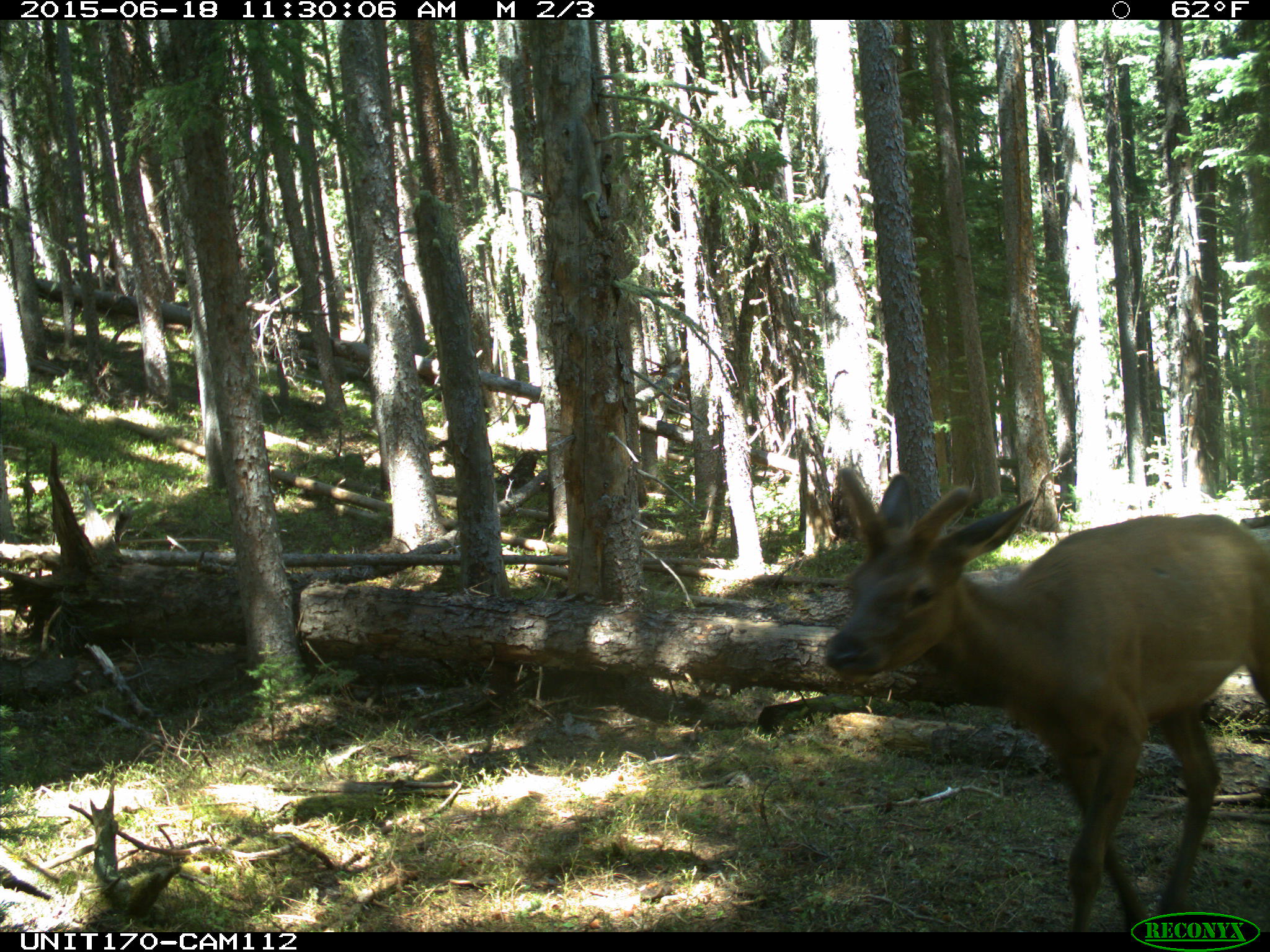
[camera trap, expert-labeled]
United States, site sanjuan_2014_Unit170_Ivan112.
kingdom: Animalia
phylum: Chordata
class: Mammalia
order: Artiodactyla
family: Cervidae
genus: Cervus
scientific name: Cervus elaphus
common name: red deer